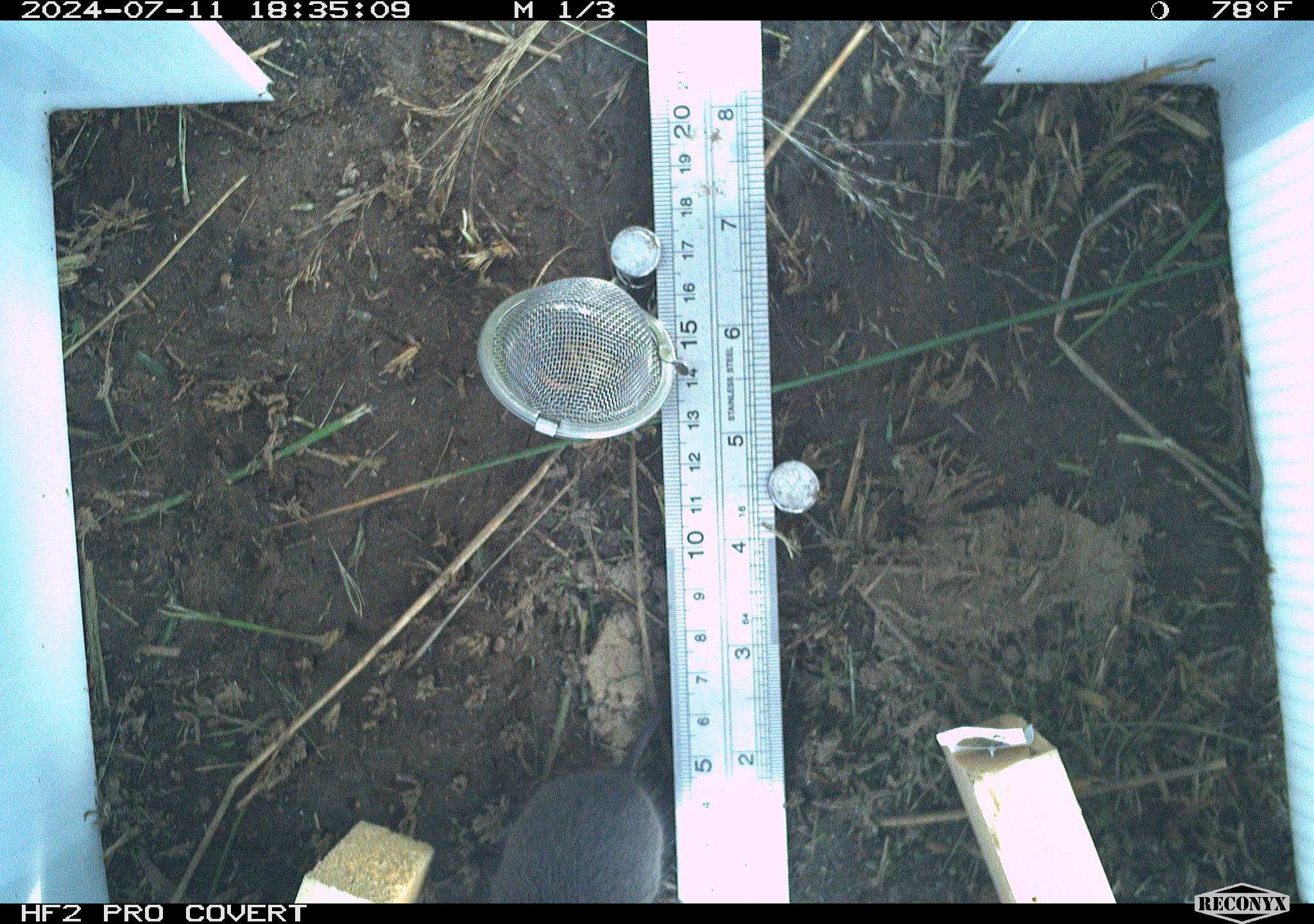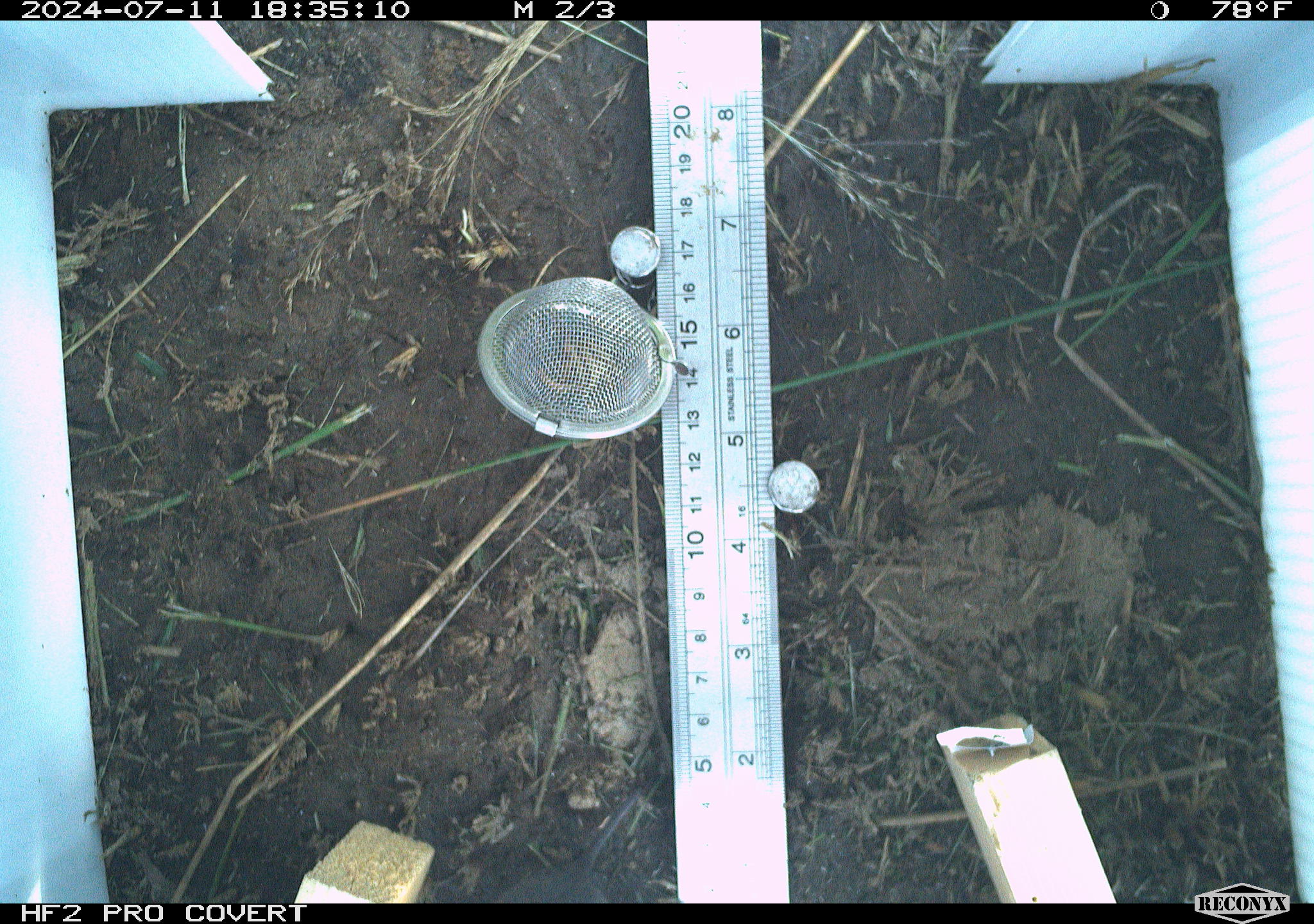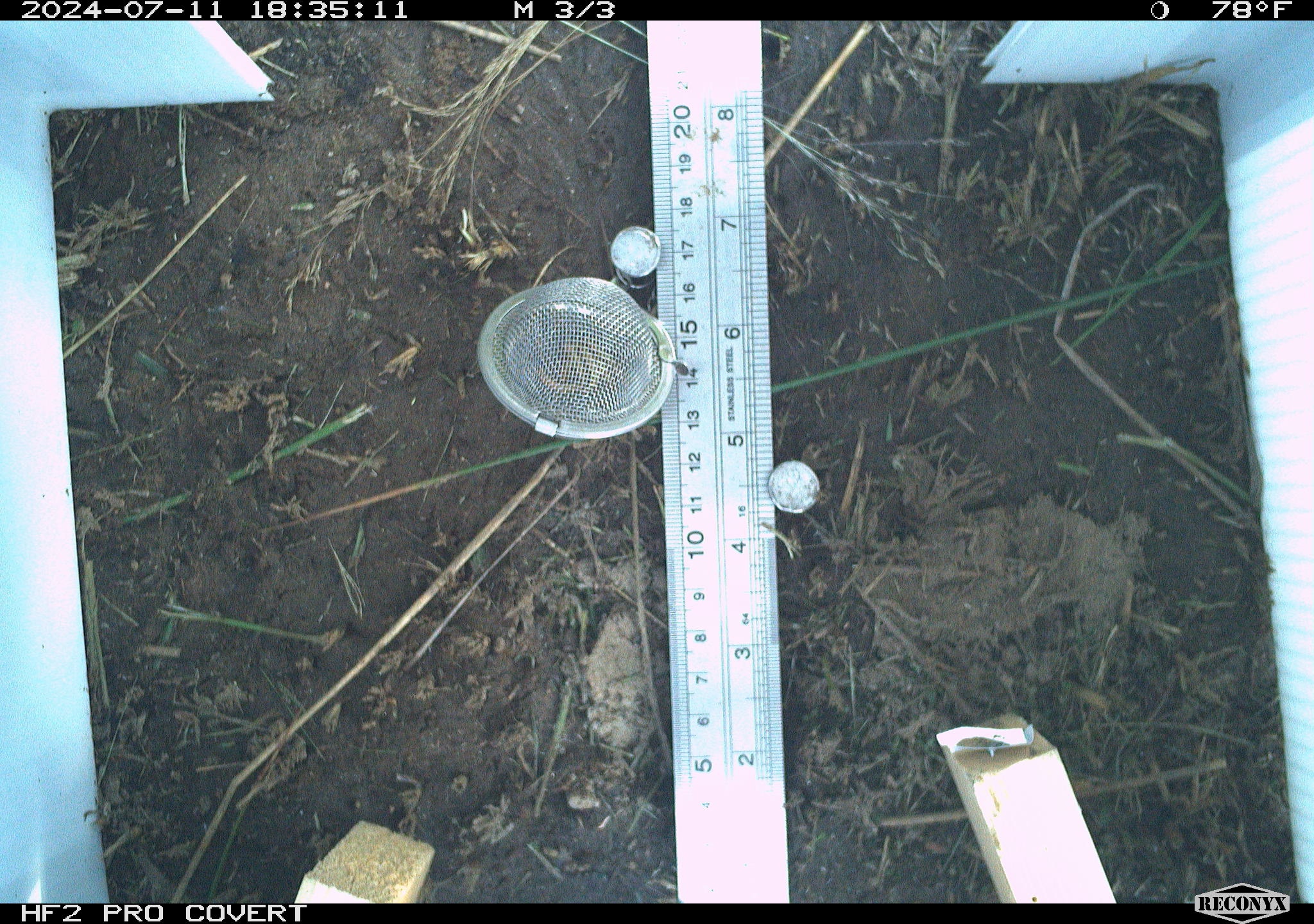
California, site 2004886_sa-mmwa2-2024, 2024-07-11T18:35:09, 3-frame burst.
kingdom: Animalia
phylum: Chordata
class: Mammalia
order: Rodentia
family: Cricetidae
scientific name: Arvicolinae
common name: voles, lemmings, and muskrats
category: arvicolinae subfamily